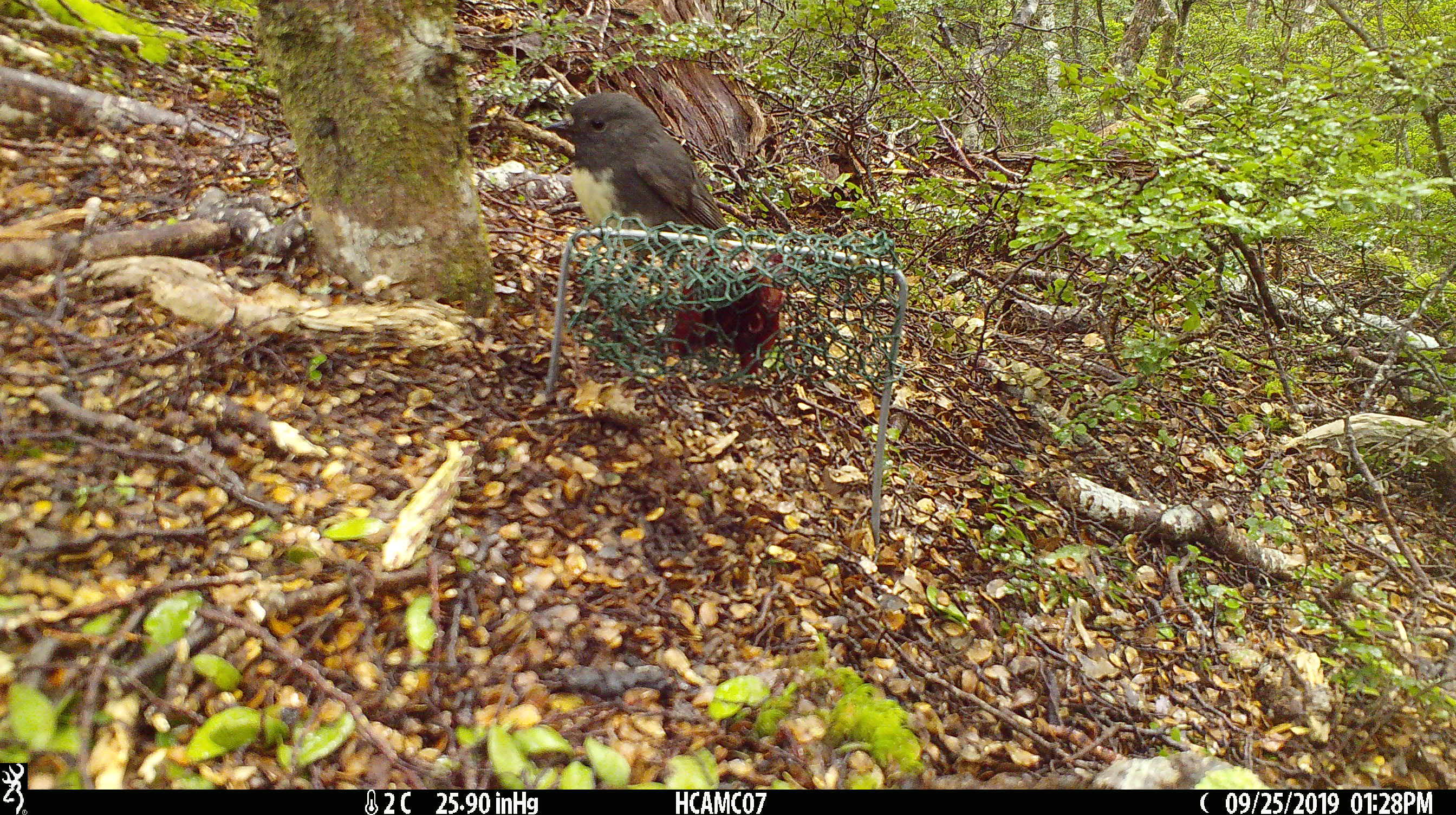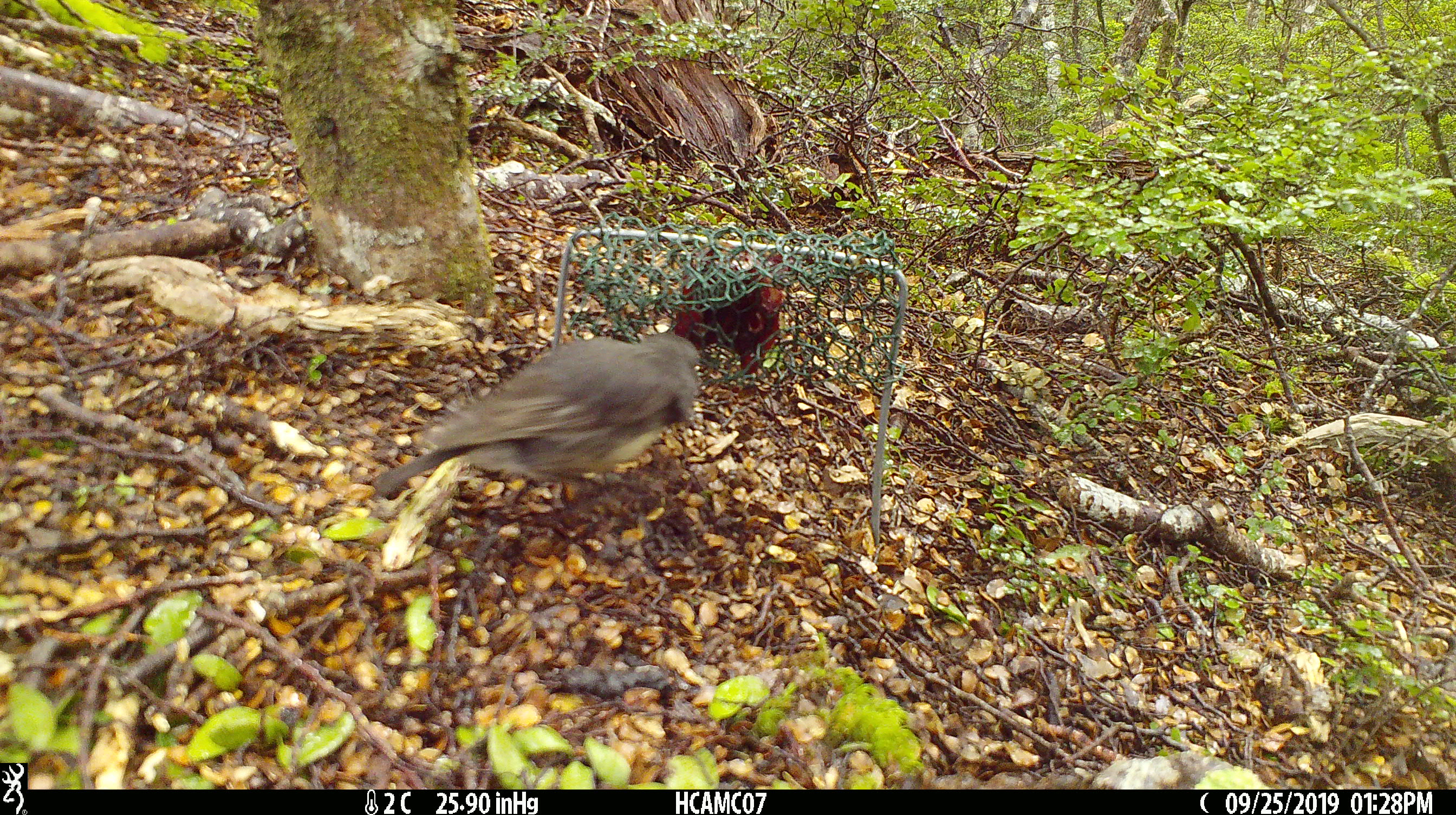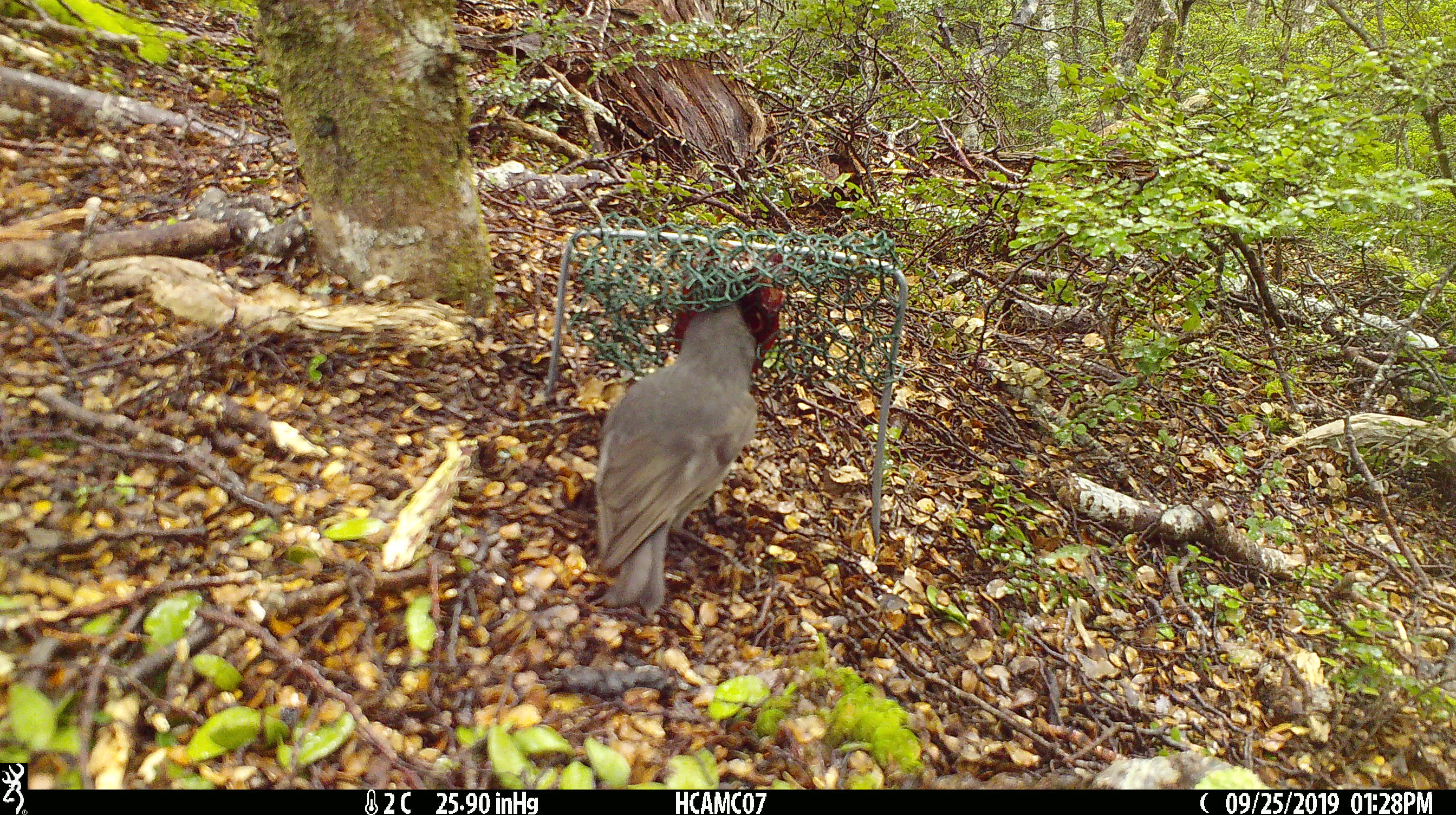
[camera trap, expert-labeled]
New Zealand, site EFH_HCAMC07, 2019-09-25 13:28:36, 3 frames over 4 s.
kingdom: Animalia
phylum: Chordata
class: Aves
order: Passeriformes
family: Petroicidae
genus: Petroica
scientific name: Petroica australis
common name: new zealand robin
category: robin